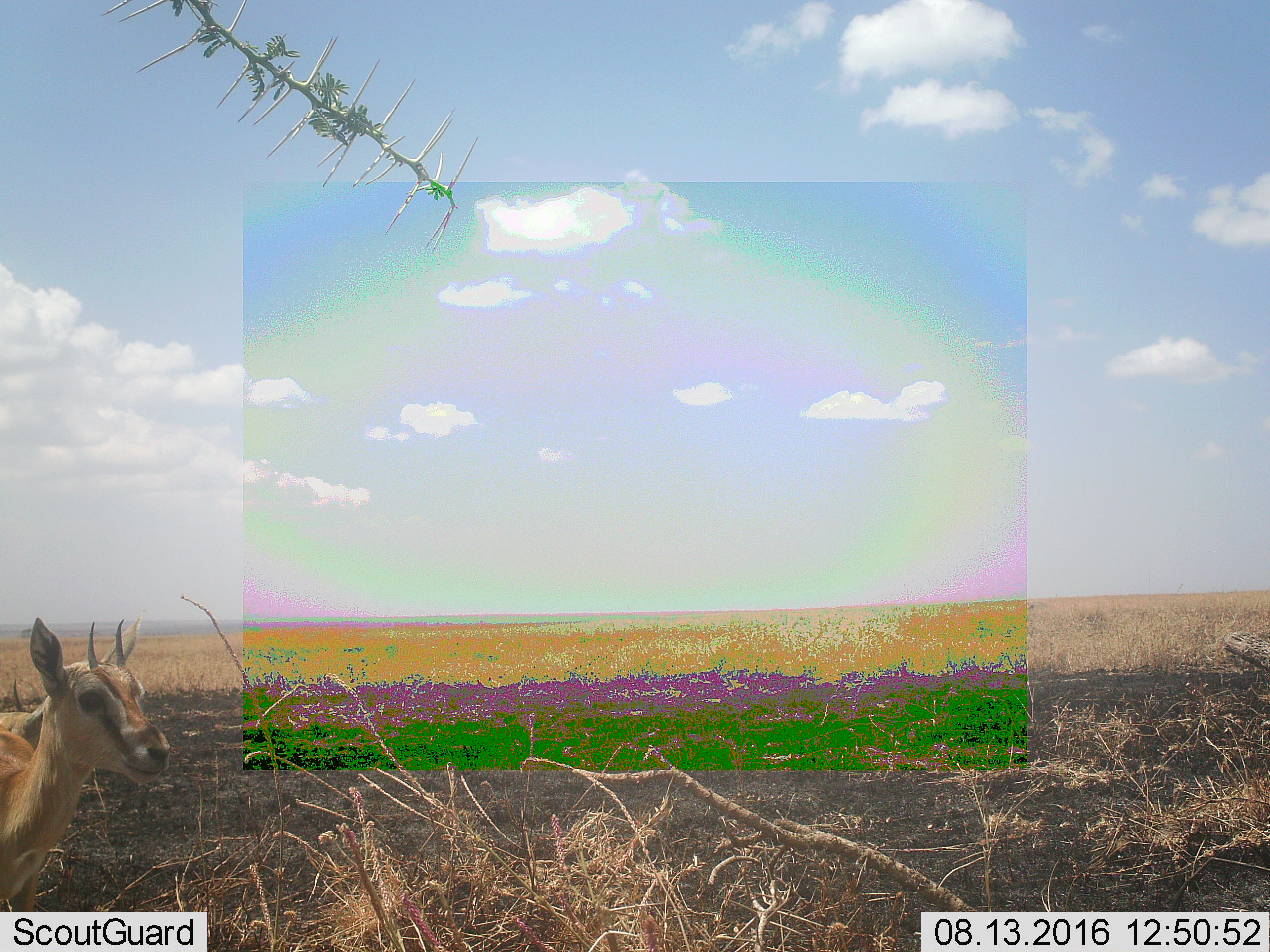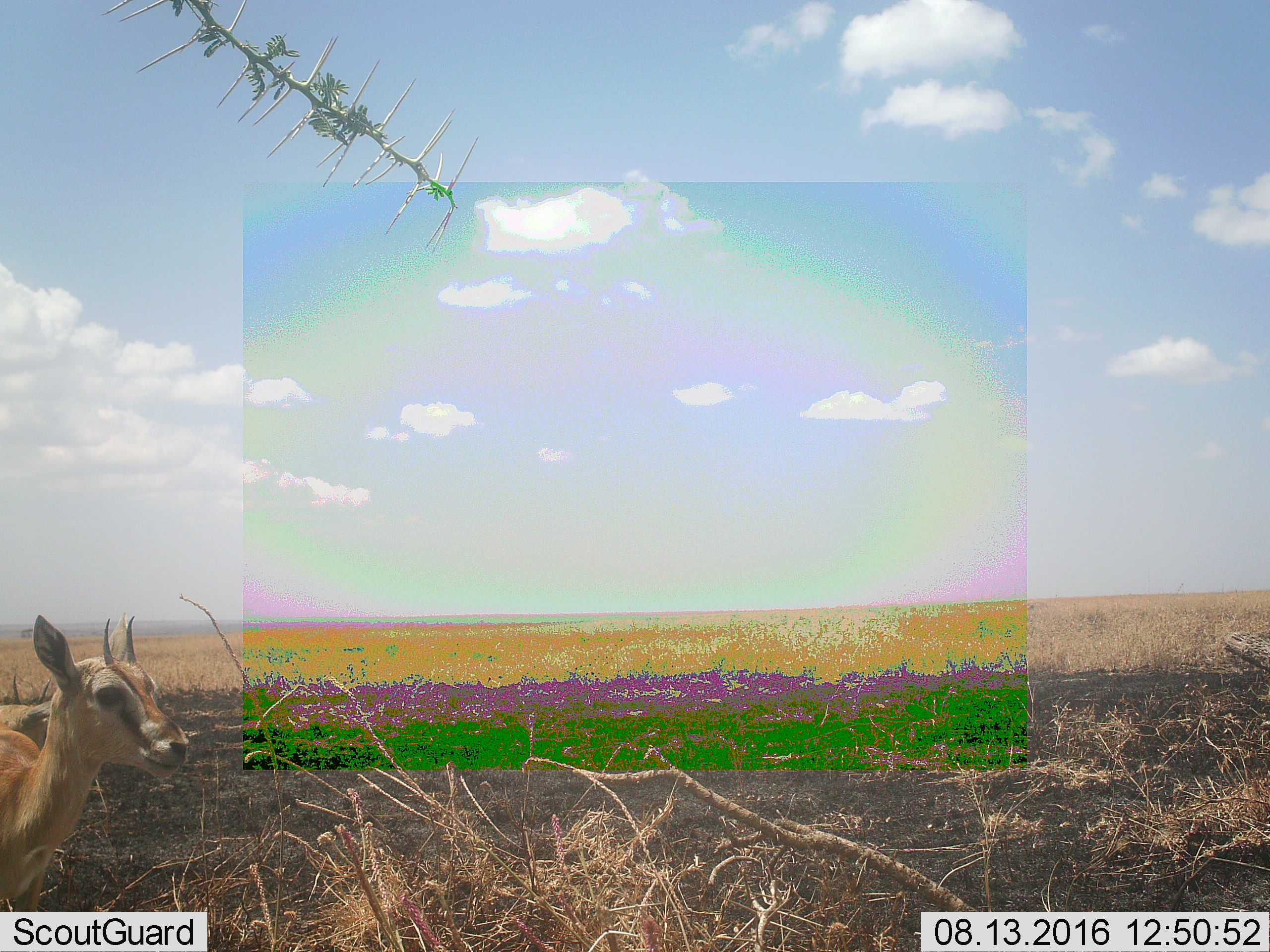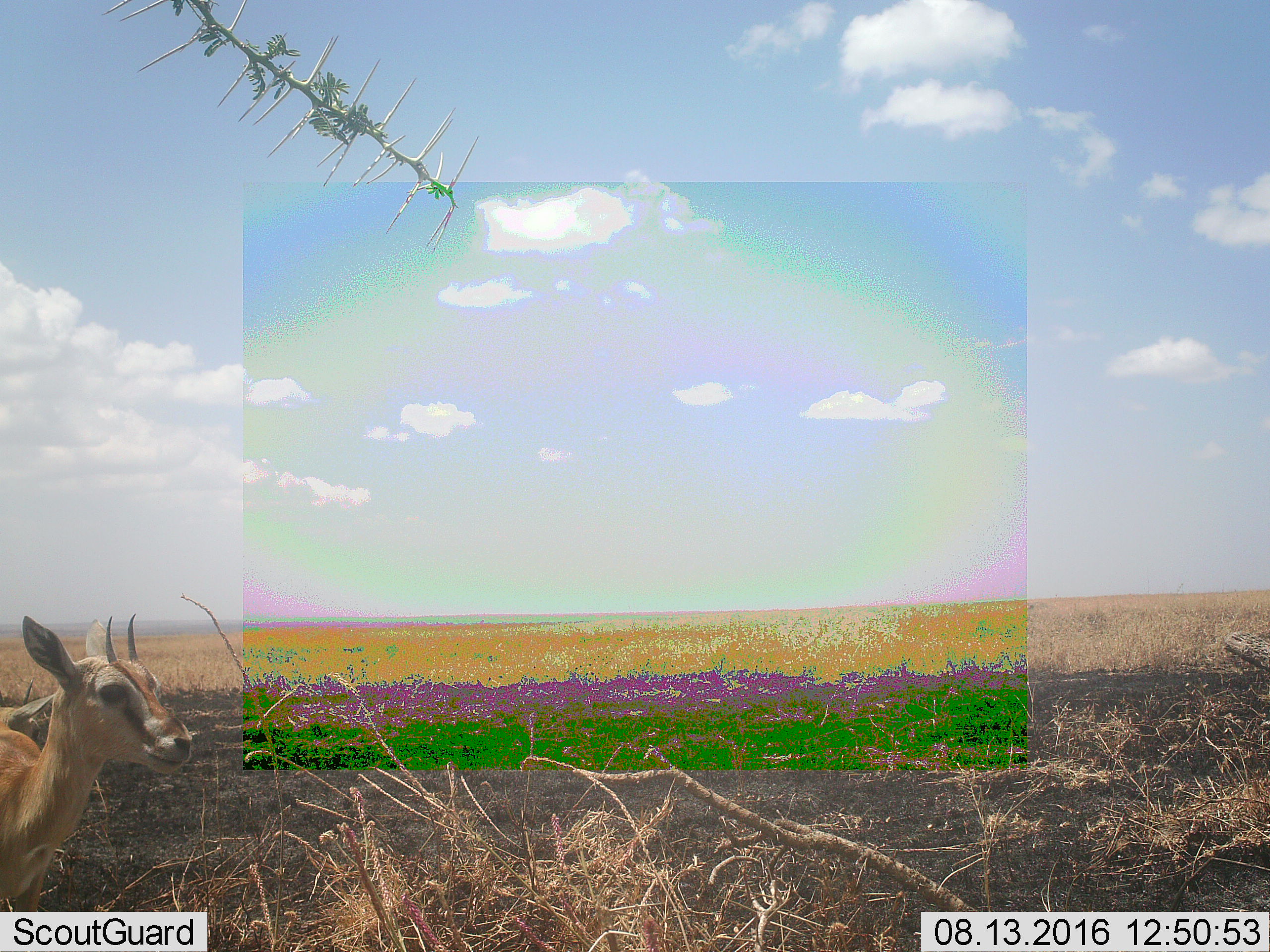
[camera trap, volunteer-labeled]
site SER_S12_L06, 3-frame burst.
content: unidentified animal